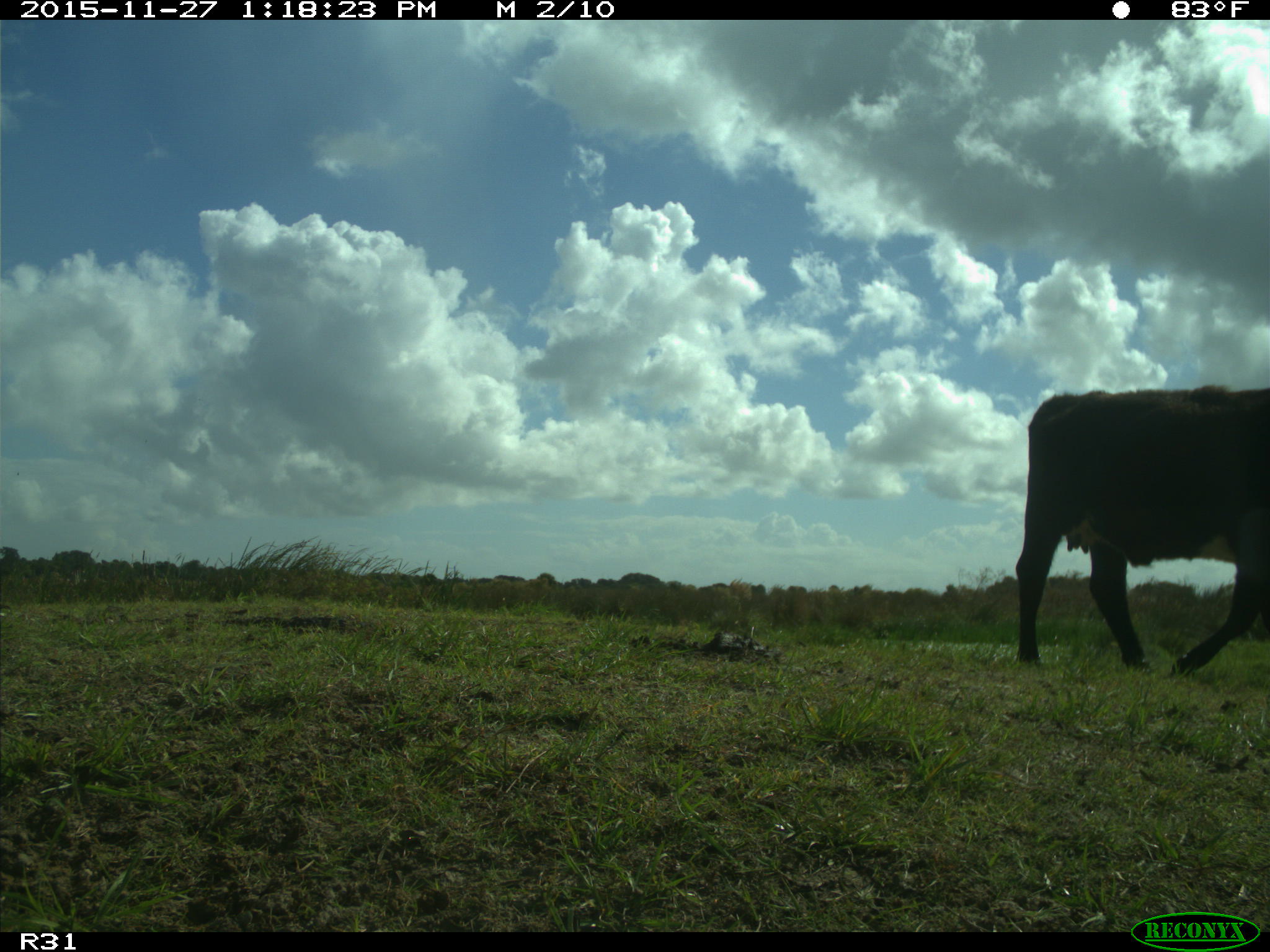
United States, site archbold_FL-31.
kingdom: Animalia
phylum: Chordata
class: Mammalia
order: Artiodactyla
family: Bovidae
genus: Bos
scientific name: Bos taurus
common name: domestic cow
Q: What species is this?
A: Bos taurus (domestic cow).